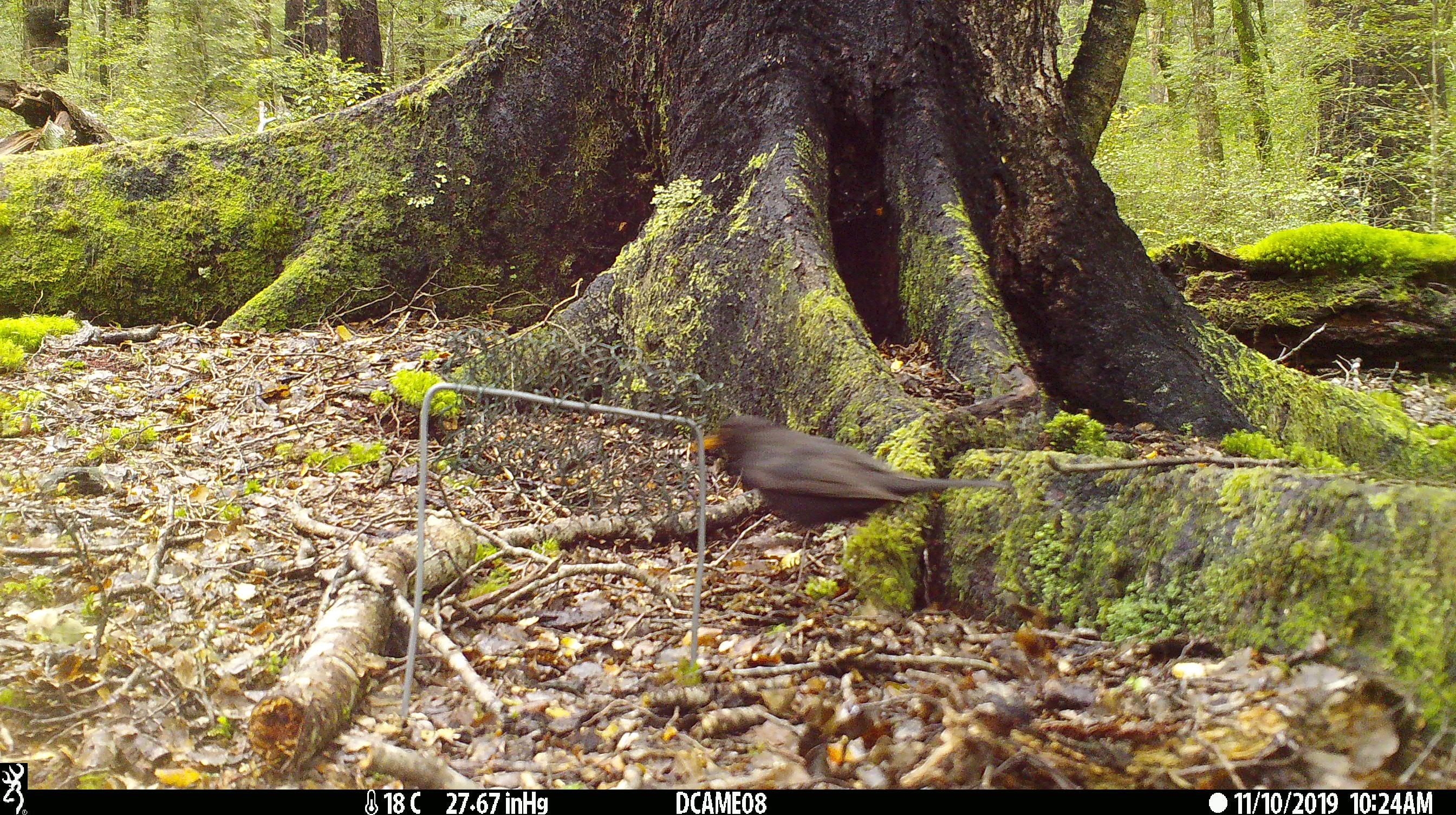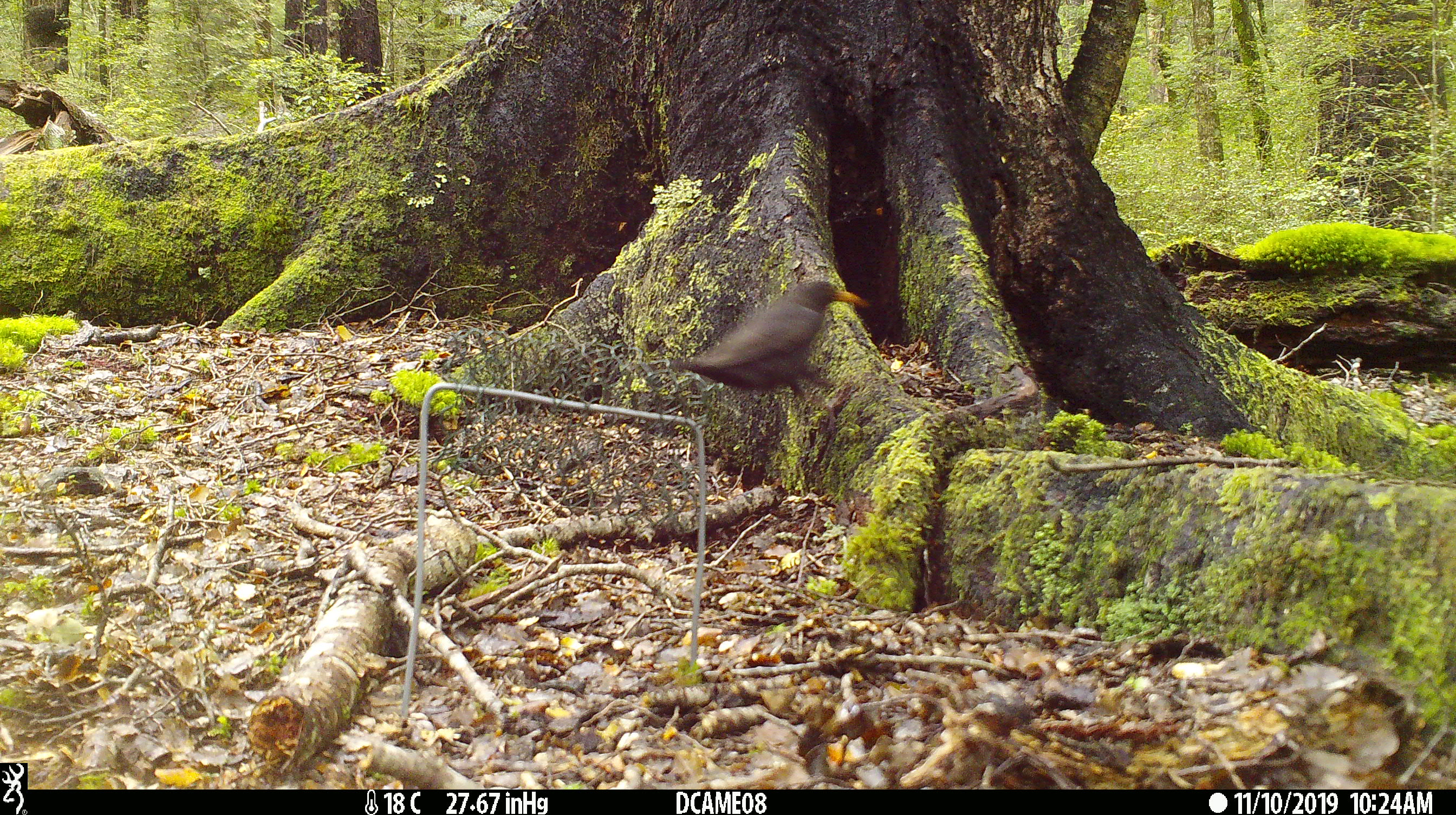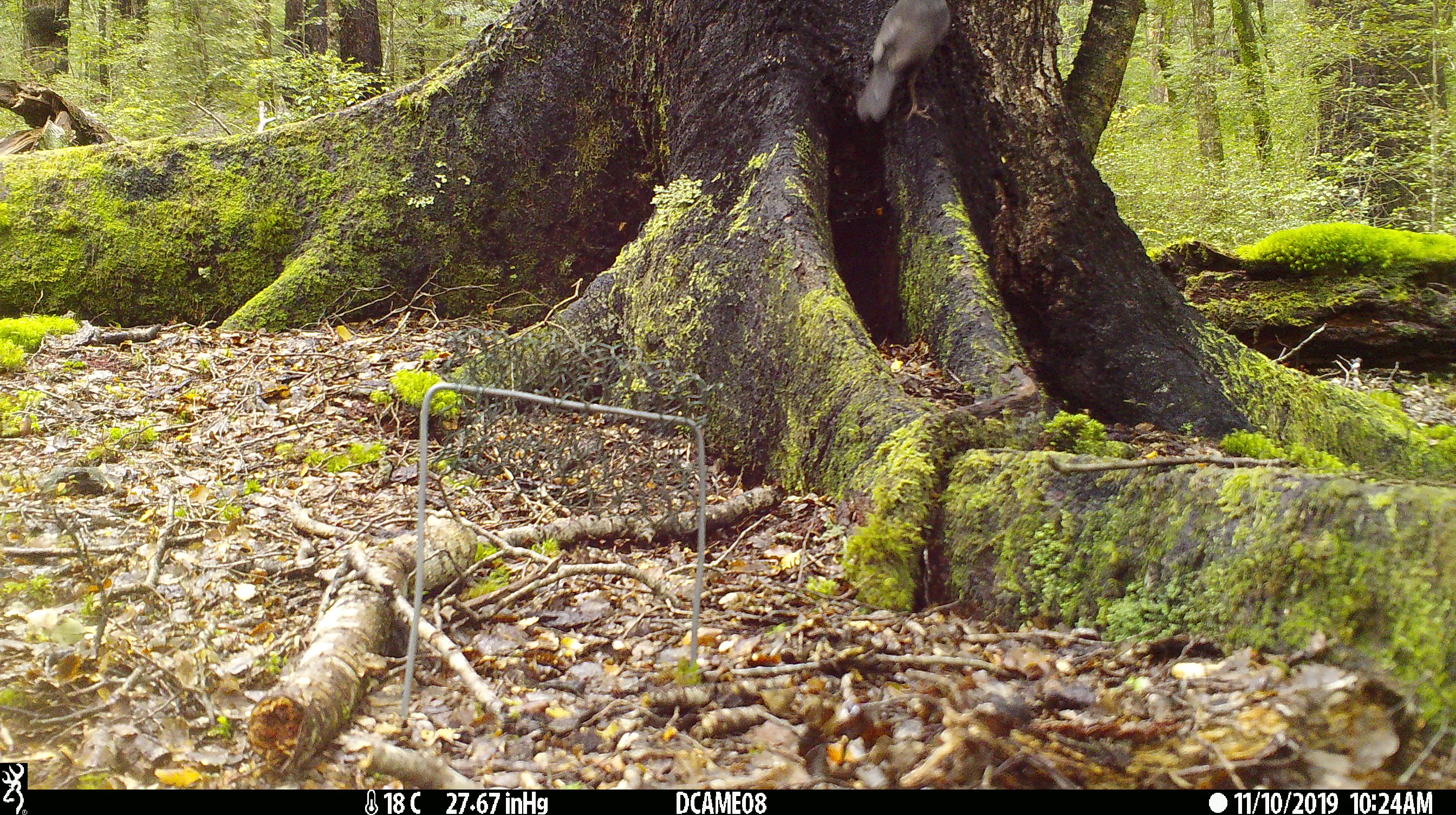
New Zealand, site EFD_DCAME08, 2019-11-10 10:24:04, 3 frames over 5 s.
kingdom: Animalia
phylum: Chordata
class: Aves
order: Passeriformes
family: Turdidae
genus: Turdus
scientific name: Turdus merula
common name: eurasian blackbird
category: blackbird